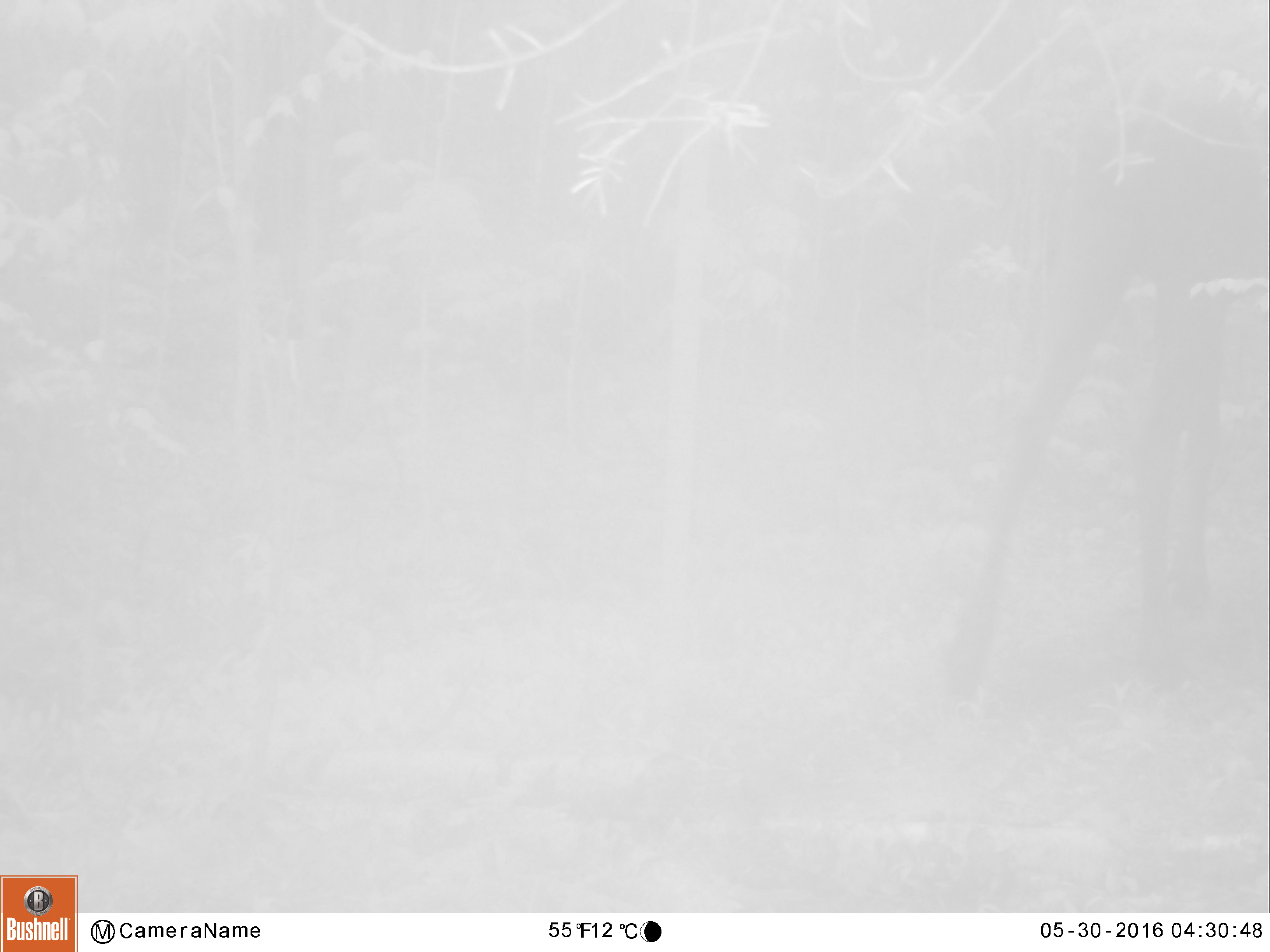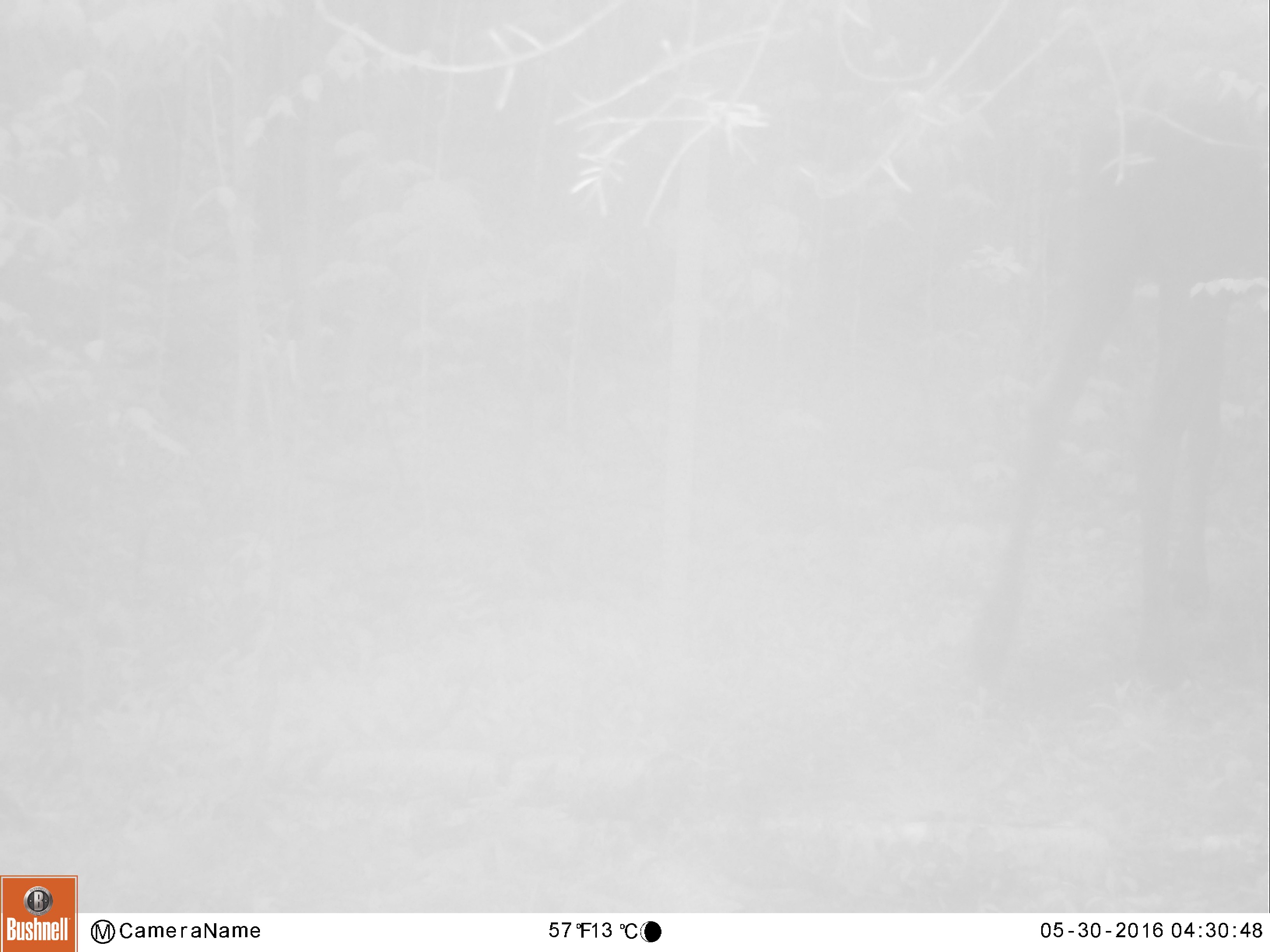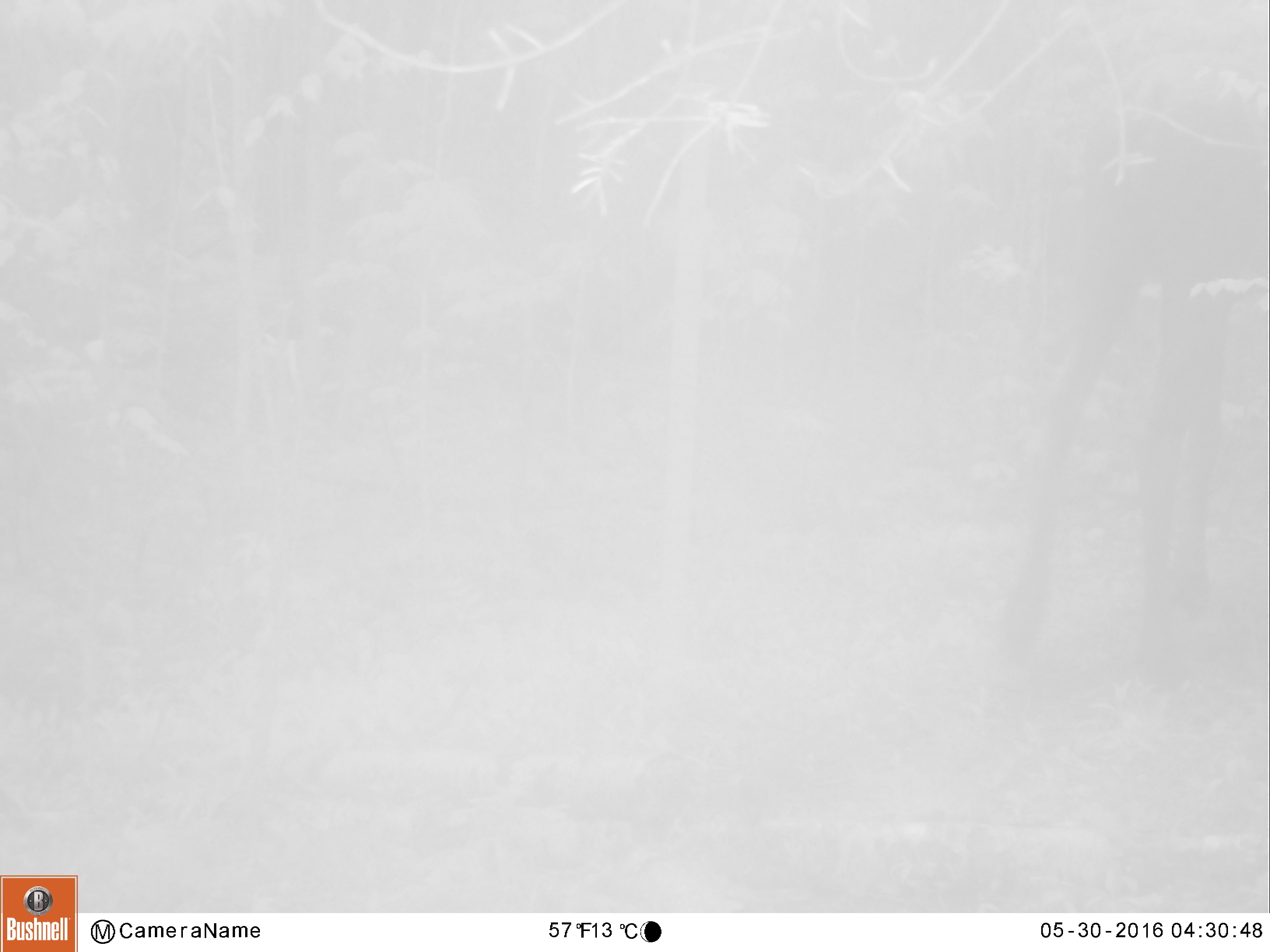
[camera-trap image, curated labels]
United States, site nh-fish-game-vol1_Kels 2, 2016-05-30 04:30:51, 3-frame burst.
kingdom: Animalia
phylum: Chordata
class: Mammalia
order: Artiodactyla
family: Cervidae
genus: Alces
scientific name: Alces alces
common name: moose